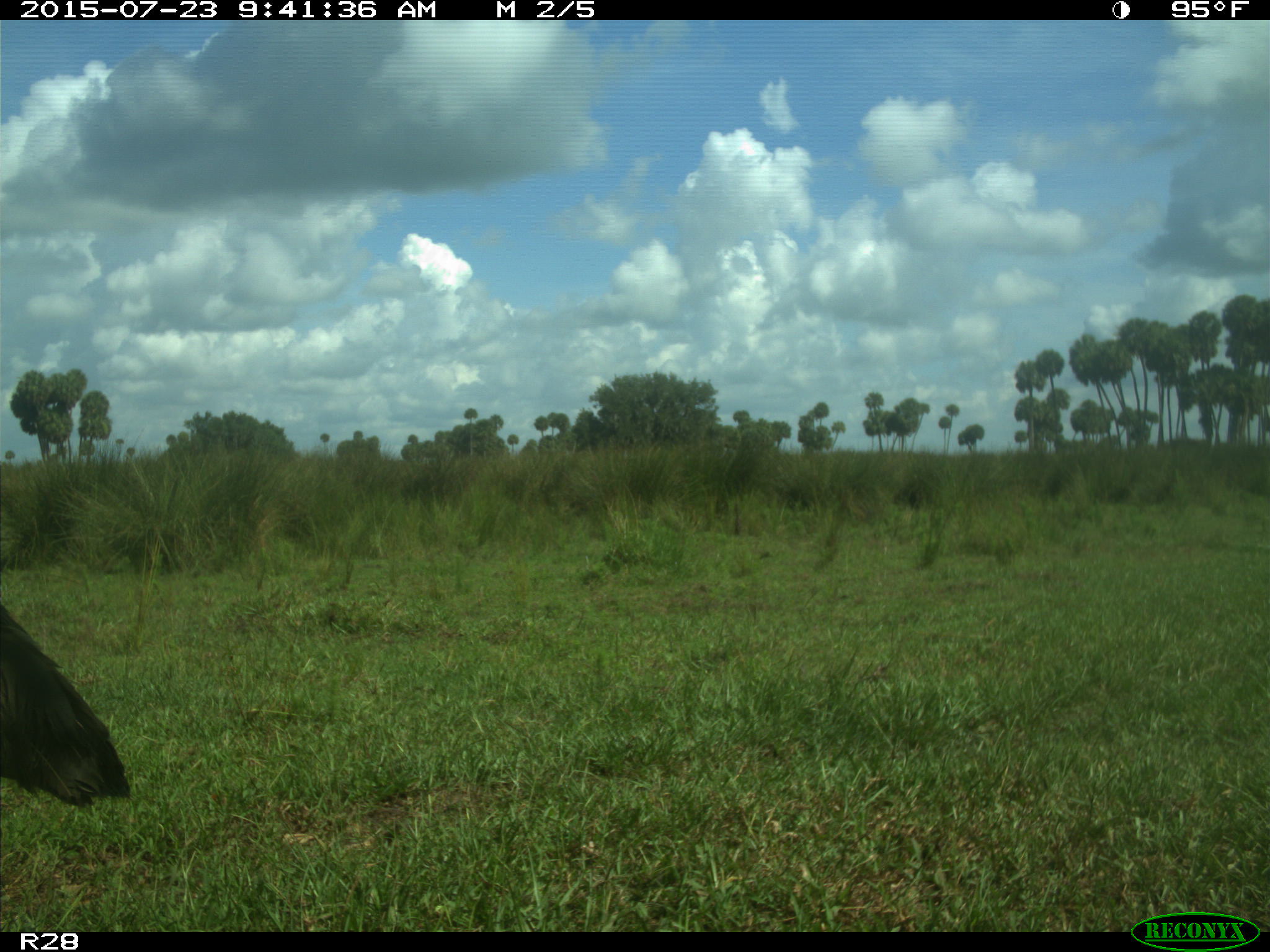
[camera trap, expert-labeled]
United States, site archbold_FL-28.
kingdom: Animalia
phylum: Chordata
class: Aves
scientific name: Aves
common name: birds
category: unidentified bird